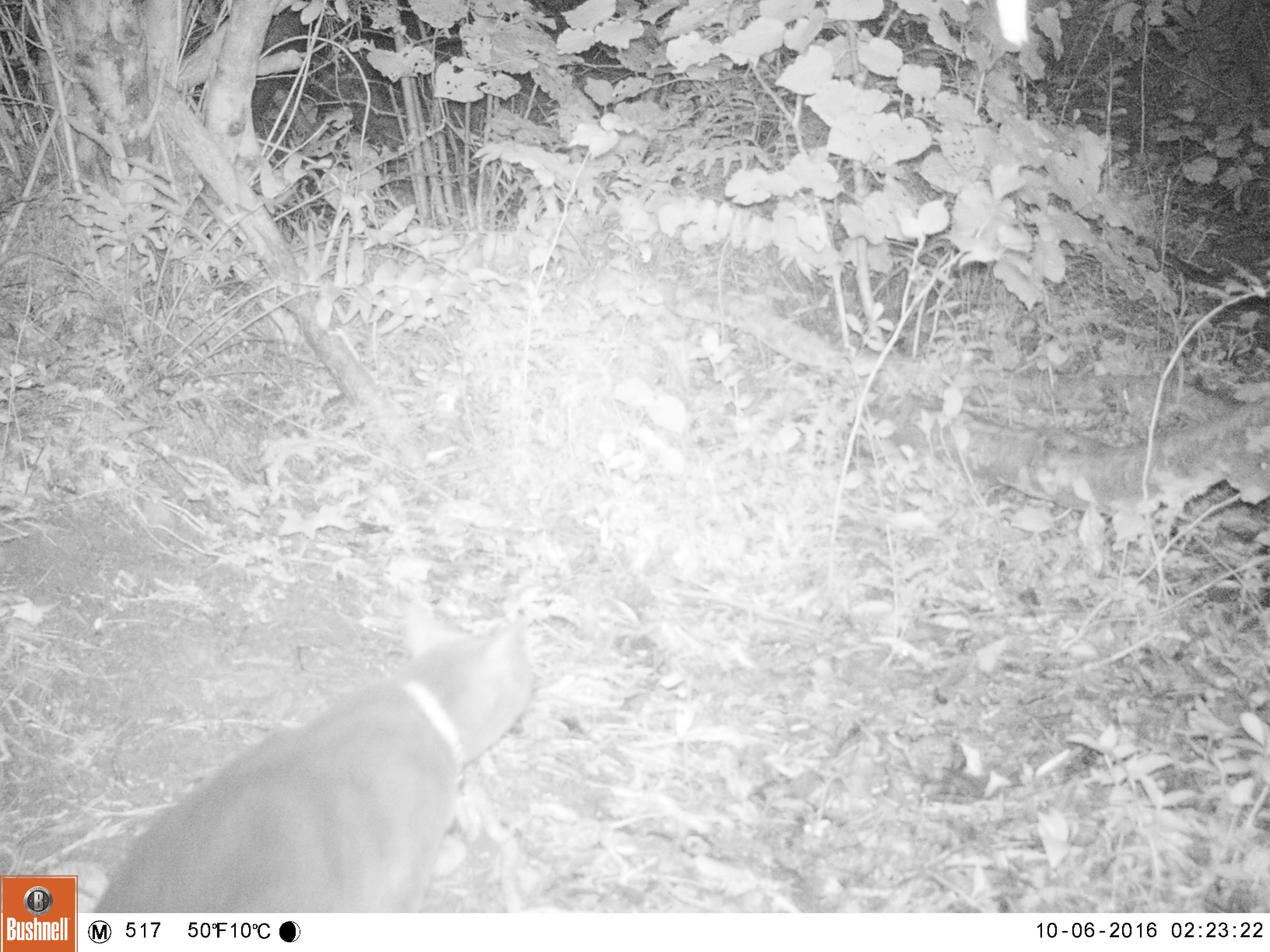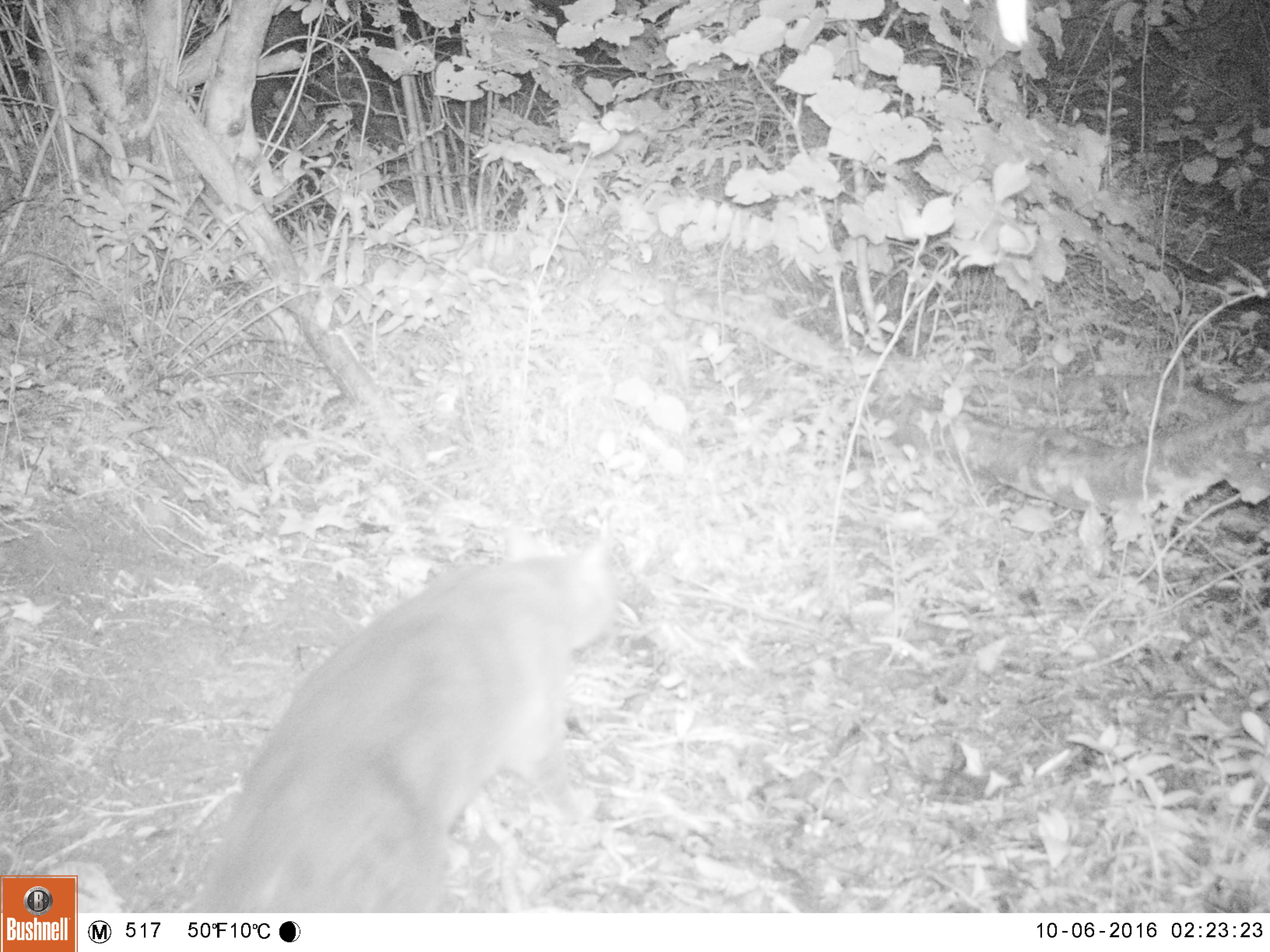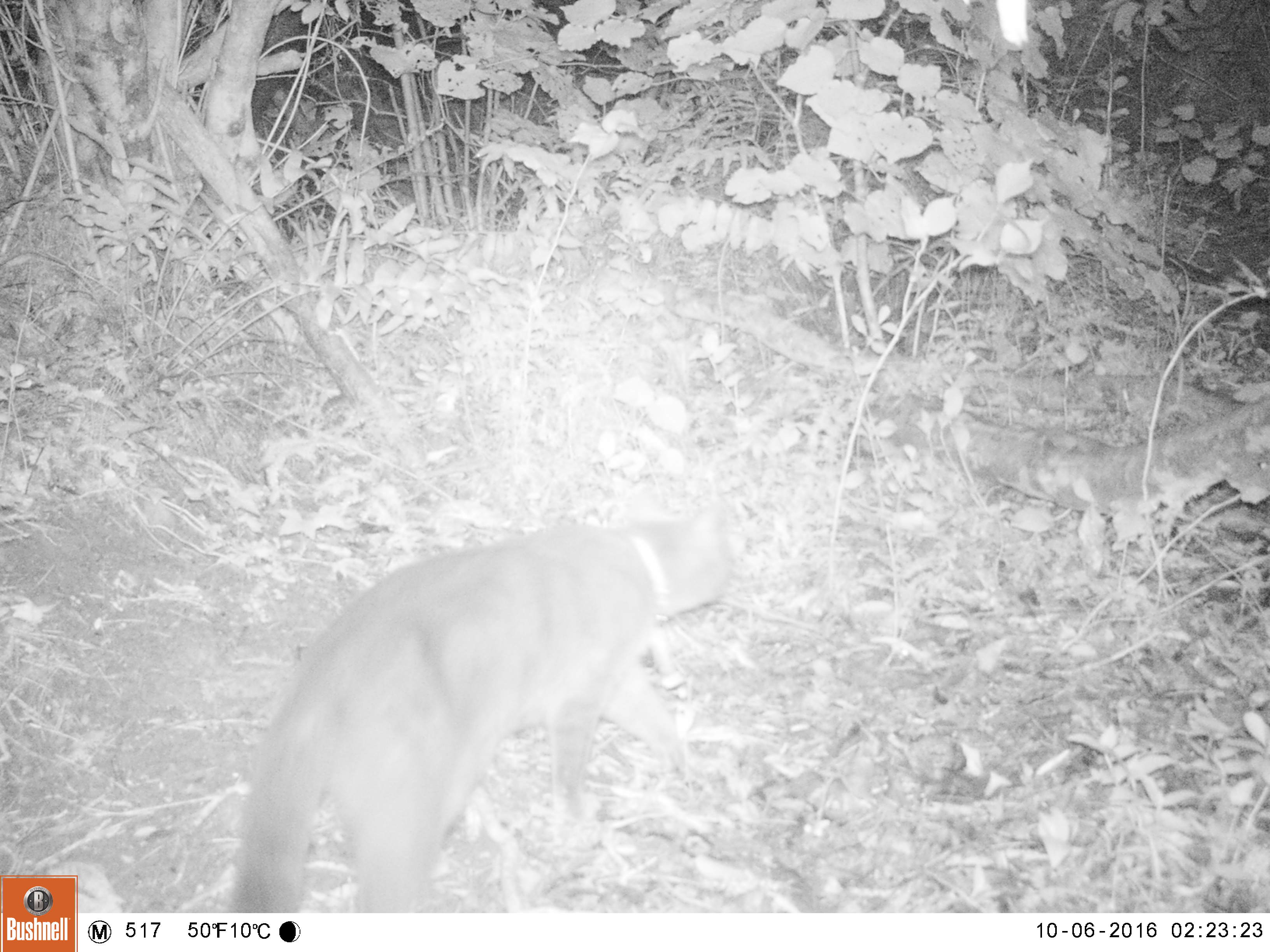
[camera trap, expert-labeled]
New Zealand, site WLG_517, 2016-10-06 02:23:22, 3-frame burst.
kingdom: Animalia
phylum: Chordata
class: Mammalia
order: Carnivora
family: Felidae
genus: Felis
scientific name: Felis catus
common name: domestic cat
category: cat